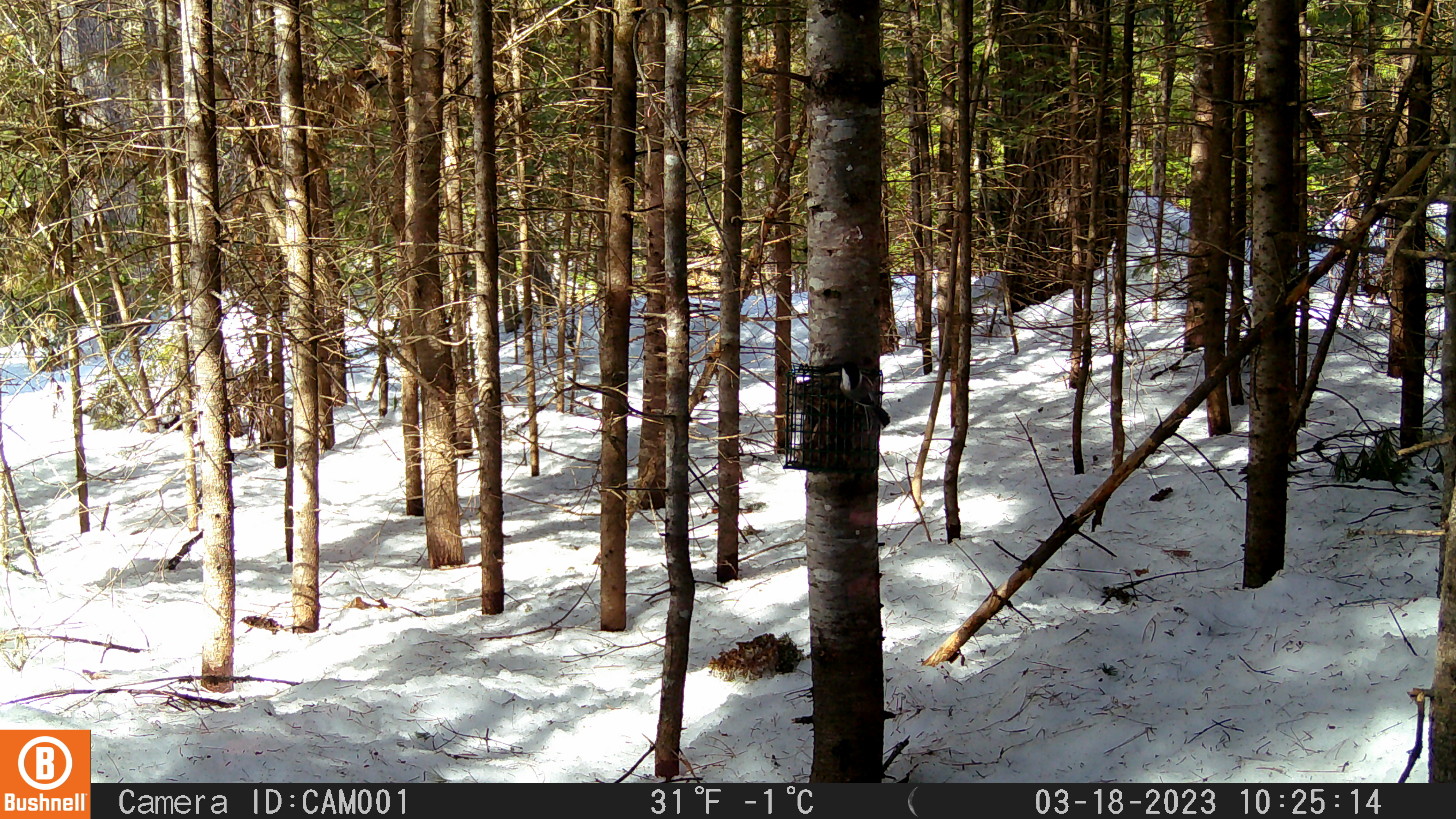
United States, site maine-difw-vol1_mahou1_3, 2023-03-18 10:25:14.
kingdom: Animalia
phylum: Chordata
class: Aves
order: Passeriformes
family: Paridae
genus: Poecile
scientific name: Poecile atricapillus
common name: black-capped chickadee